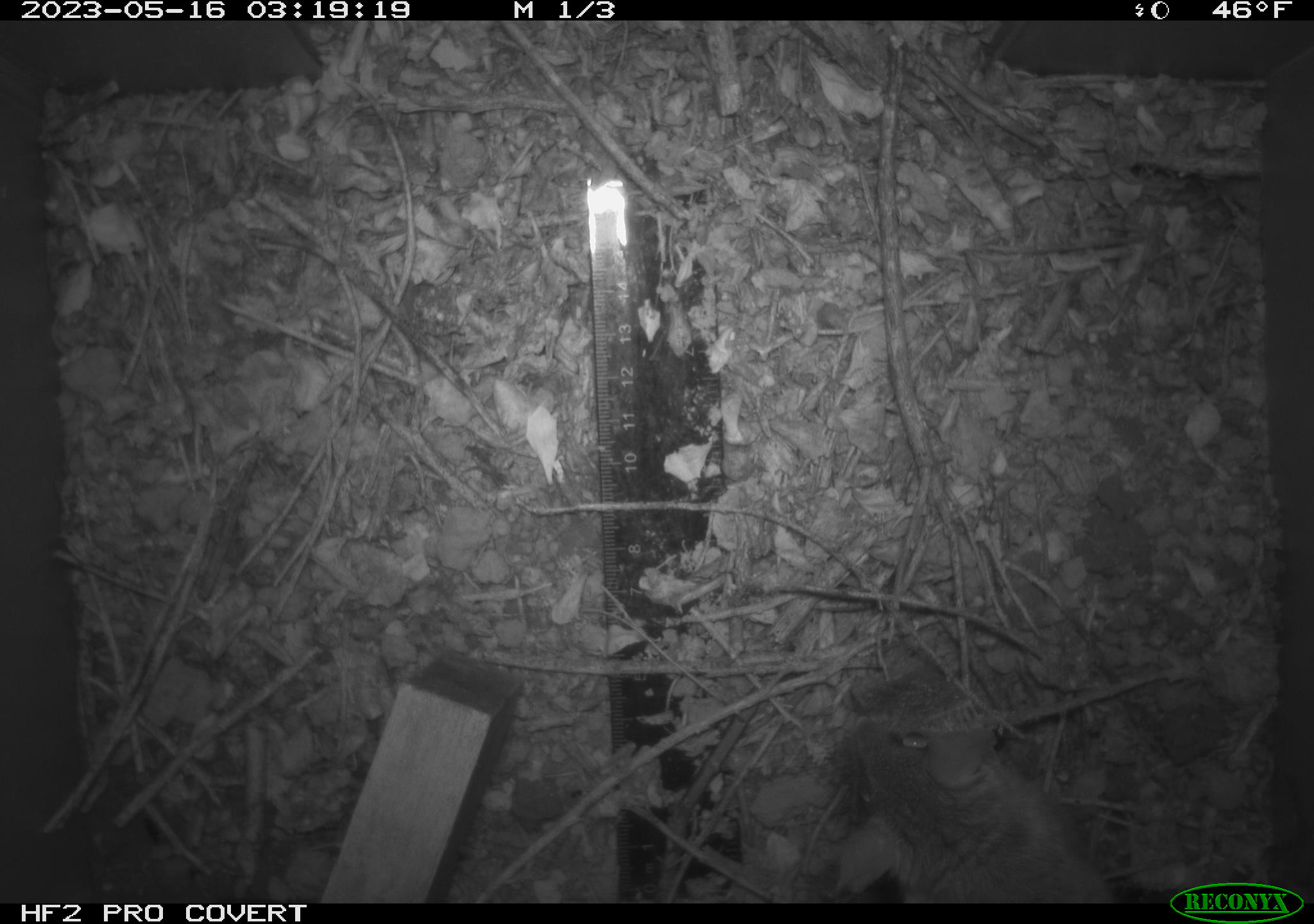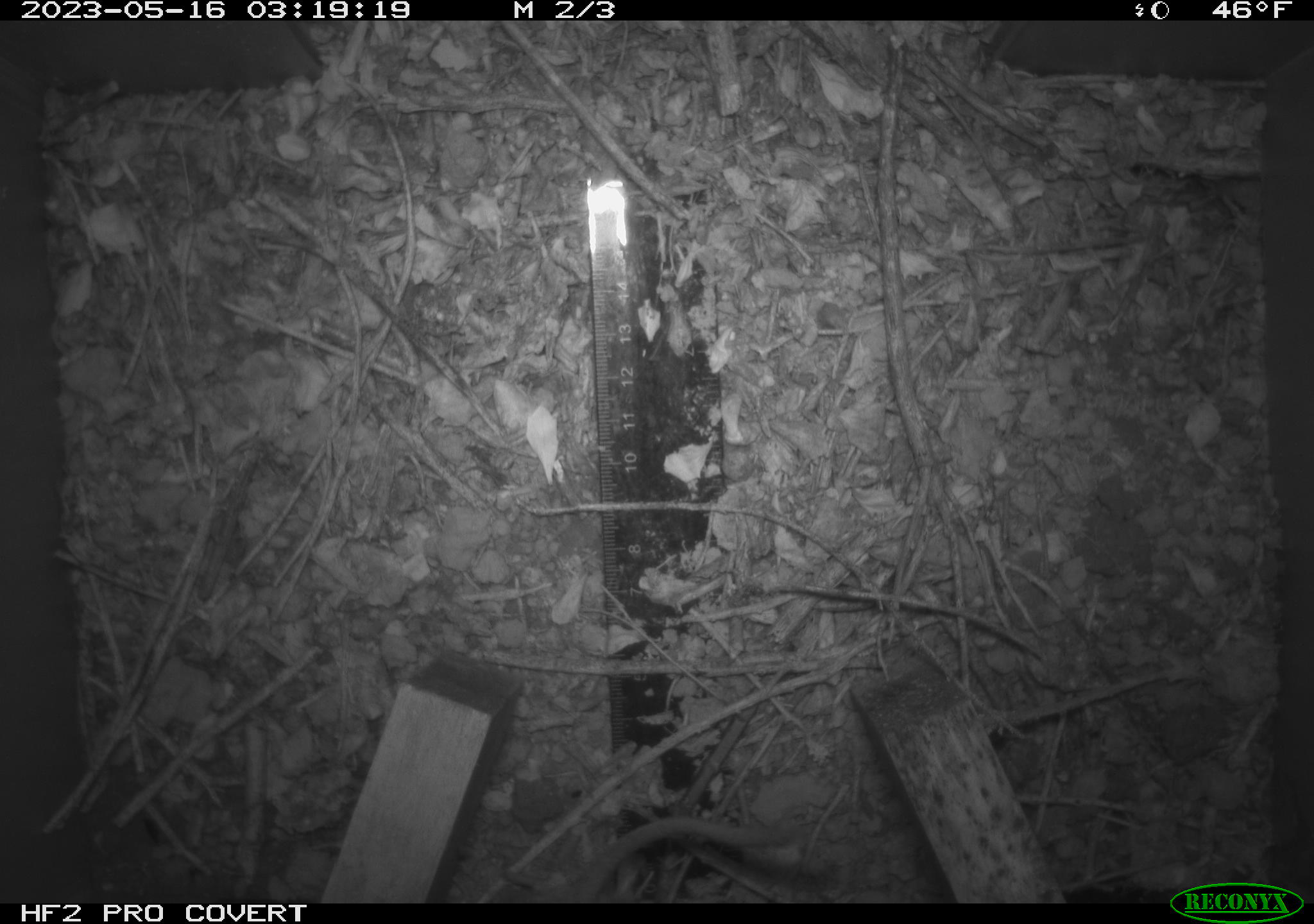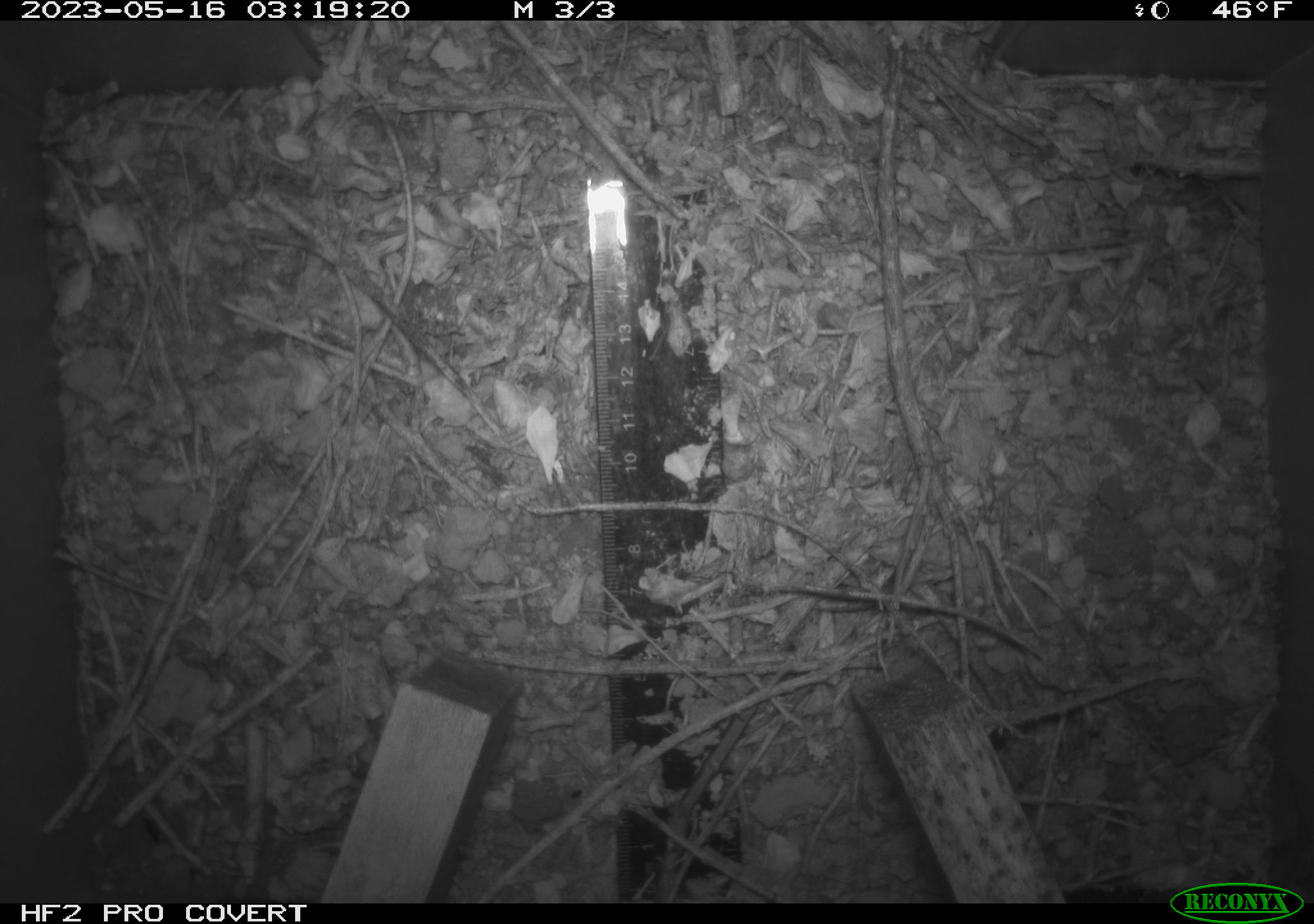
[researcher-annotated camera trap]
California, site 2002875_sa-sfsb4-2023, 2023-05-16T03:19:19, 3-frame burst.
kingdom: Animalia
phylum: Chordata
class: Mammalia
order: Rodentia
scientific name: Rodentia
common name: mouse species